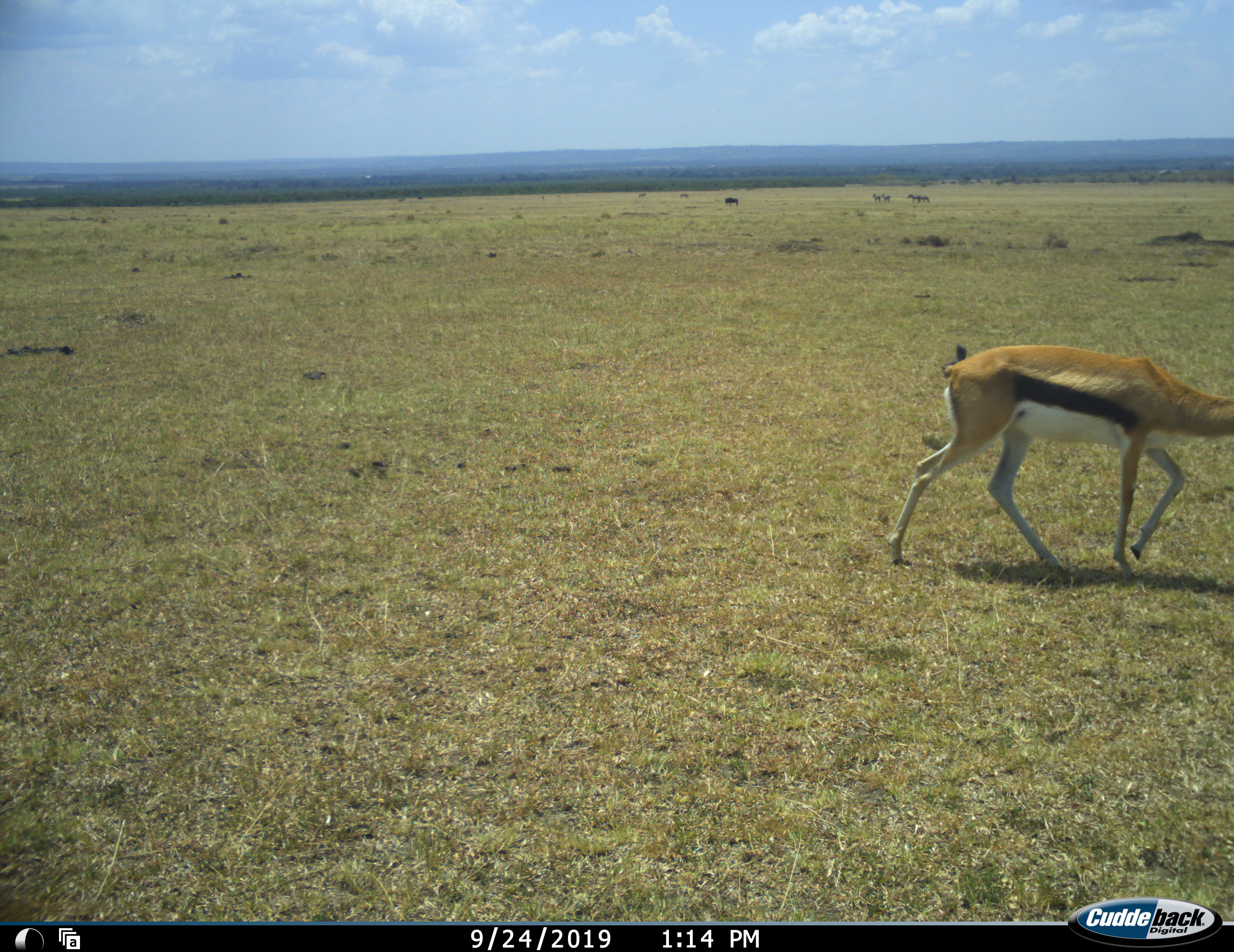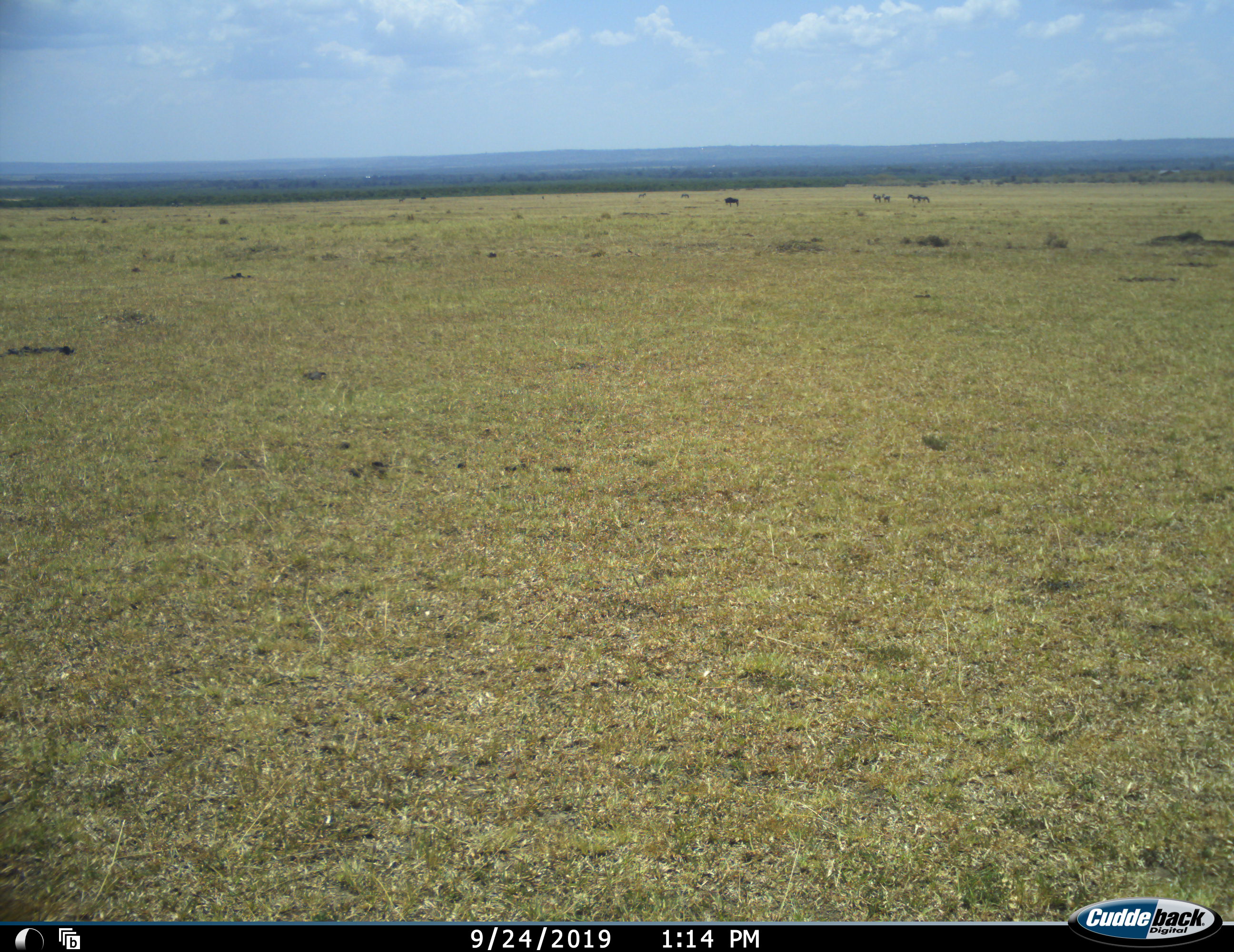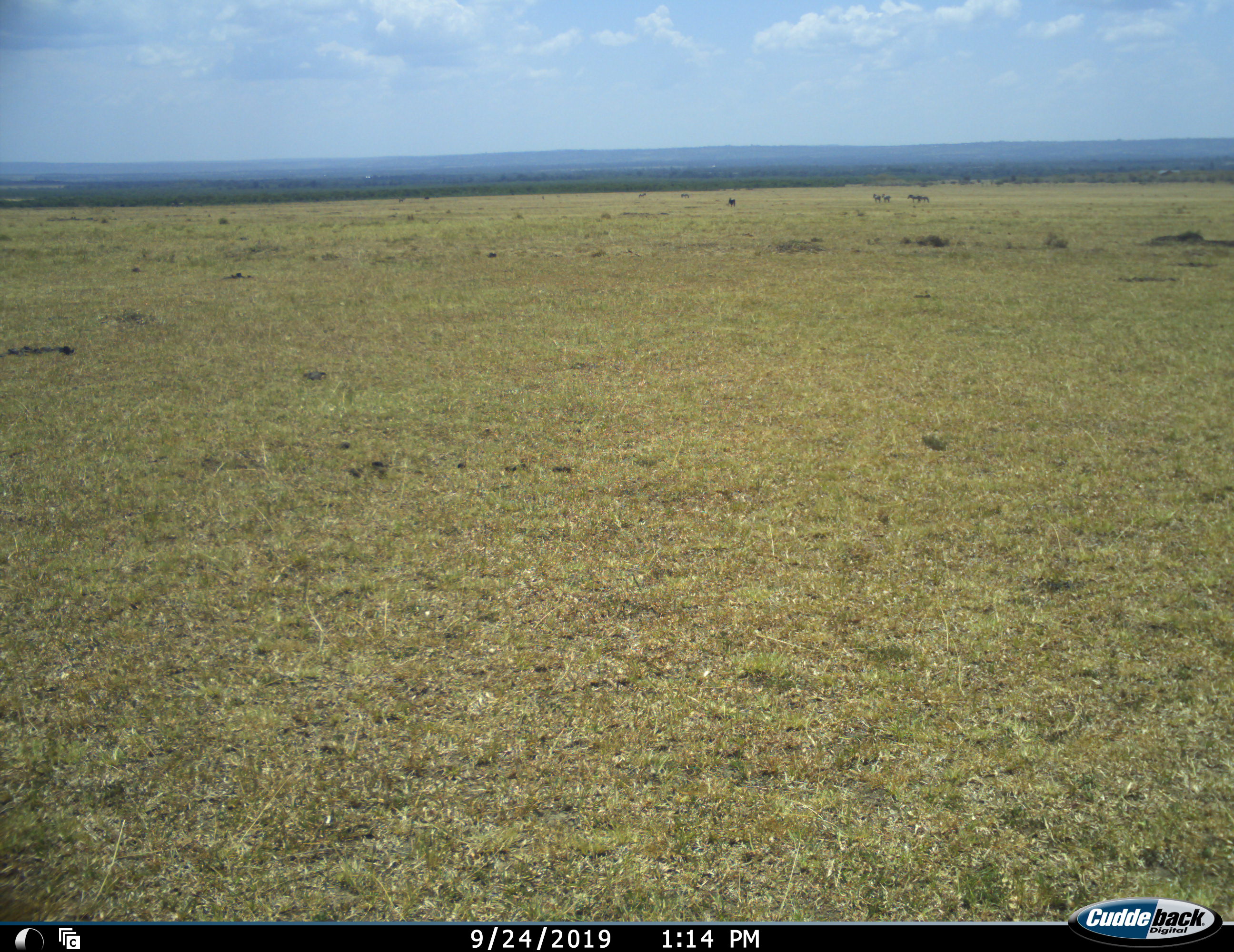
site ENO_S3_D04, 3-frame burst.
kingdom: Animalia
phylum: Chordata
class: Mammalia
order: Artiodactyla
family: Bovidae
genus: Eudorcas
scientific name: Eudorcas thomsonii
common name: thomson's gazelle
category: gazellethomsons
Gazellethomsons (thomson's gazelle) (Eudorcas thomsonii), count 1. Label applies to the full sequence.